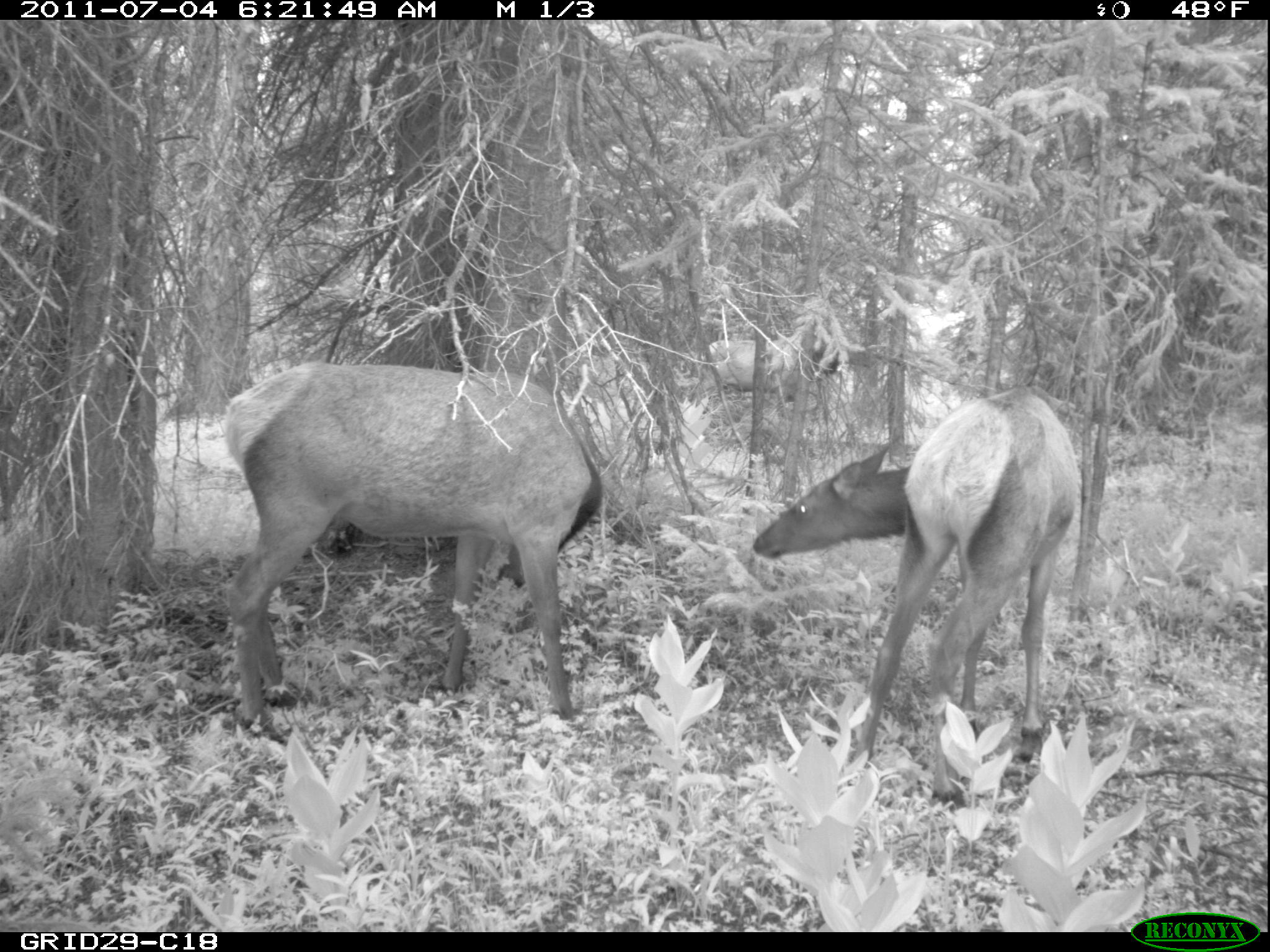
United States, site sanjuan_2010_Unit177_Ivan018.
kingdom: Animalia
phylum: Chordata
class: Mammalia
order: Artiodactyla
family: Cervidae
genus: Cervus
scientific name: Cervus elaphus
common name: red deer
Cervus elaphus (red deer).